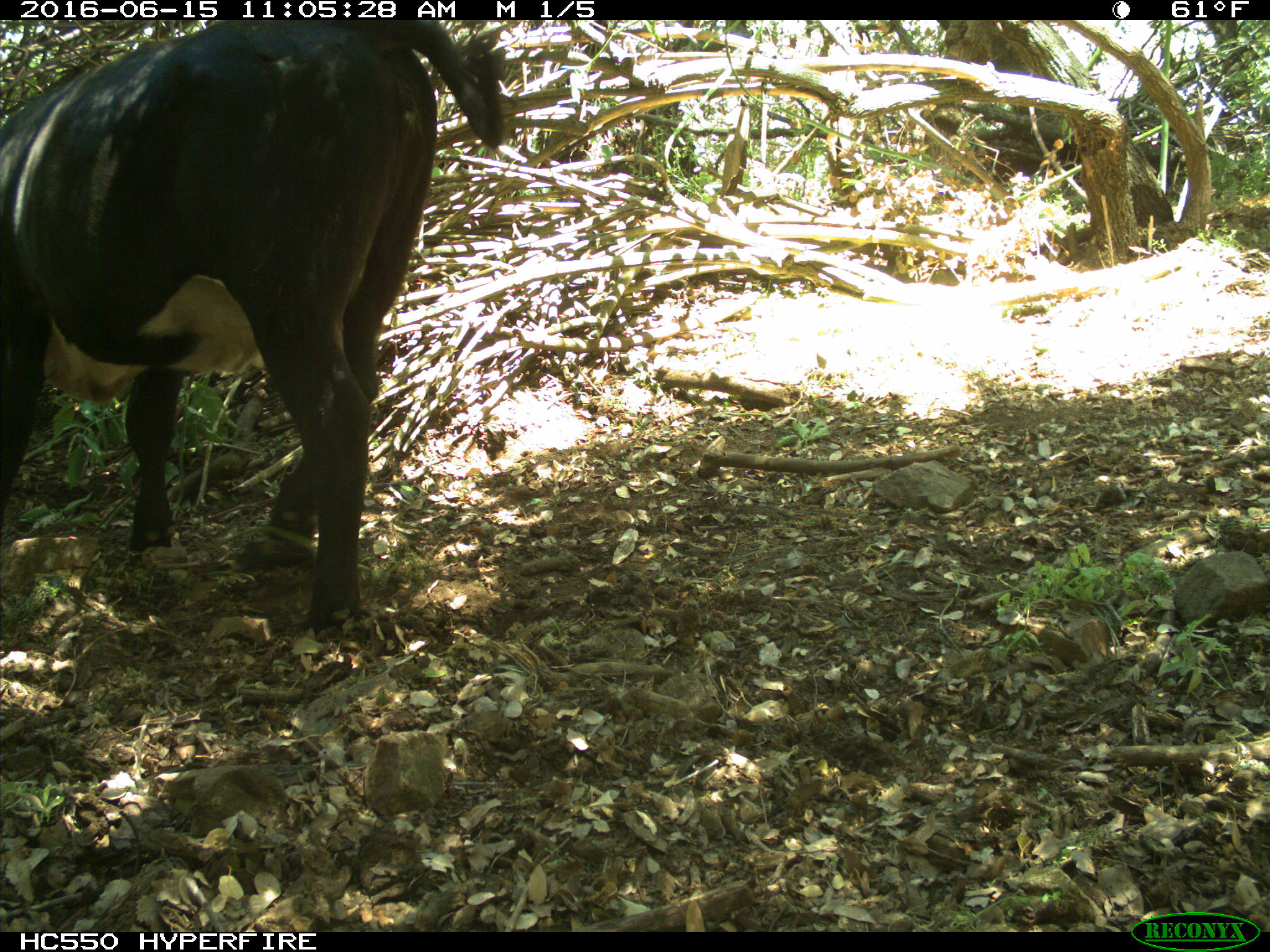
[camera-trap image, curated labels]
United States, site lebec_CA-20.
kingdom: Animalia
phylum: Chordata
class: Mammalia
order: Artiodactyla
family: Bovidae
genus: Bos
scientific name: Bos taurus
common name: domestic cow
Bos taurus (domestic cow).